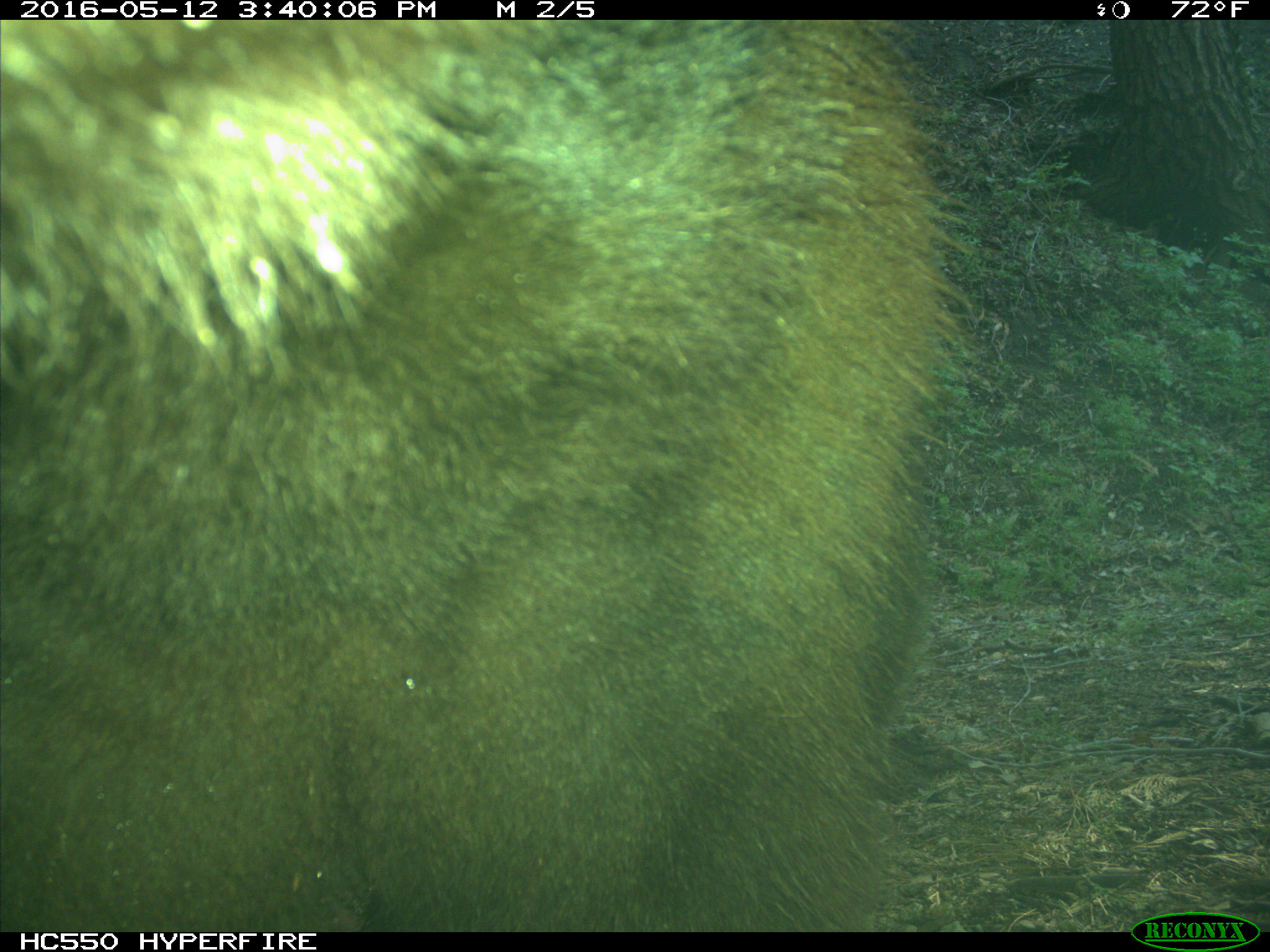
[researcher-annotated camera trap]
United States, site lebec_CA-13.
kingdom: Animalia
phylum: Chordata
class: Mammalia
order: Carnivora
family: Ursidae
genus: Ursus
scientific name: Ursus americanus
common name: american black bear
Ursus americanus (american black bear).